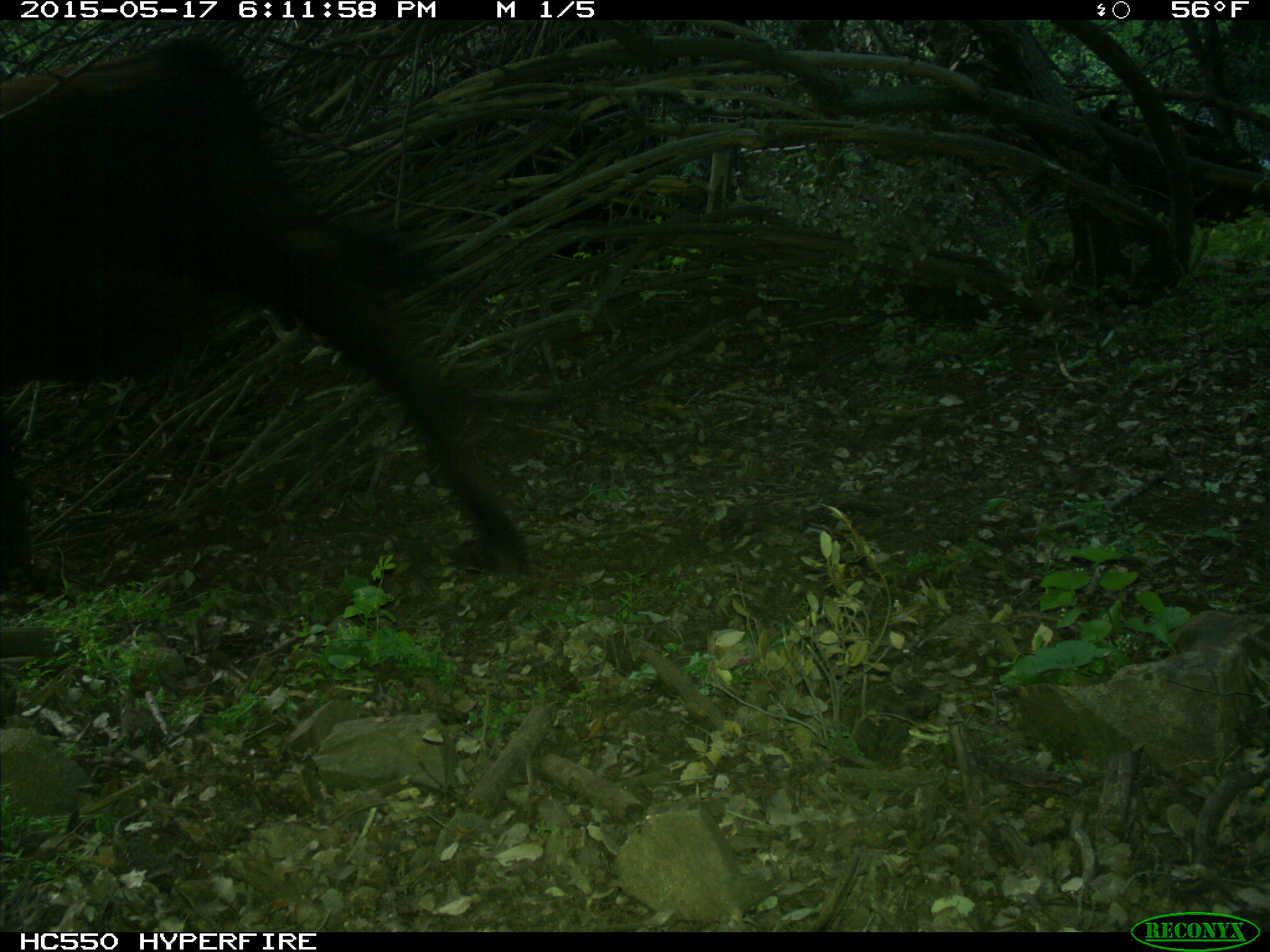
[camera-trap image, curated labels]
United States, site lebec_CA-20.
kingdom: Animalia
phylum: Chordata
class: Mammalia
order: Artiodactyla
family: Bovidae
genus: Bos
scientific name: Bos taurus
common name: domestic cow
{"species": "Bos taurus (domestic cow)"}